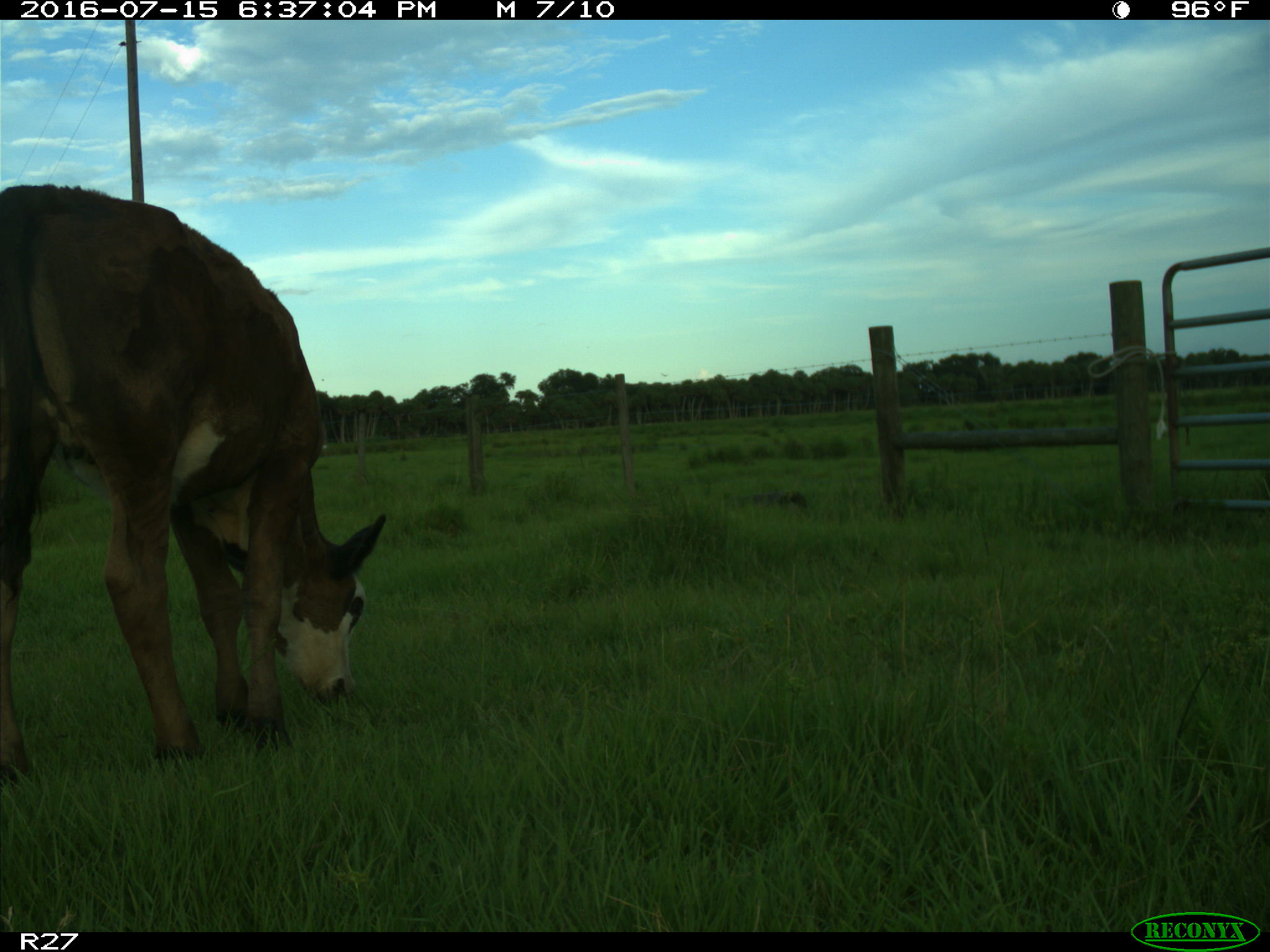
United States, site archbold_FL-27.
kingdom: Animalia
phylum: Chordata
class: Mammalia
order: Artiodactyla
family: Bovidae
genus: Bos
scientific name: Bos taurus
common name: domestic cow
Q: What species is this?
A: Bos taurus (domestic cow).